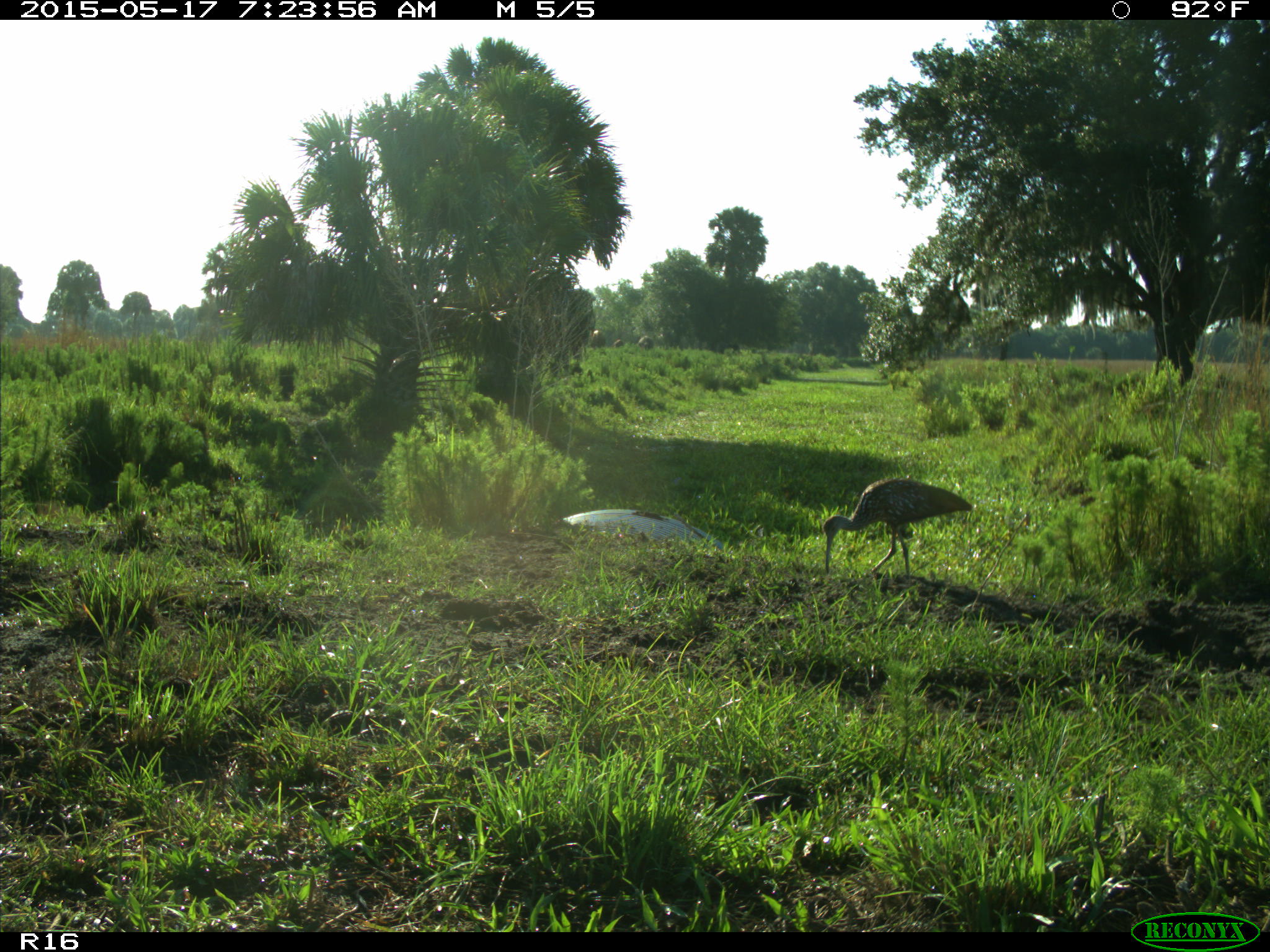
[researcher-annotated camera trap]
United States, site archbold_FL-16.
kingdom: Animalia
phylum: Chordata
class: Aves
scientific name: Aves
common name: birds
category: unidentified bird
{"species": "unidentified bird (birds) (Aves)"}